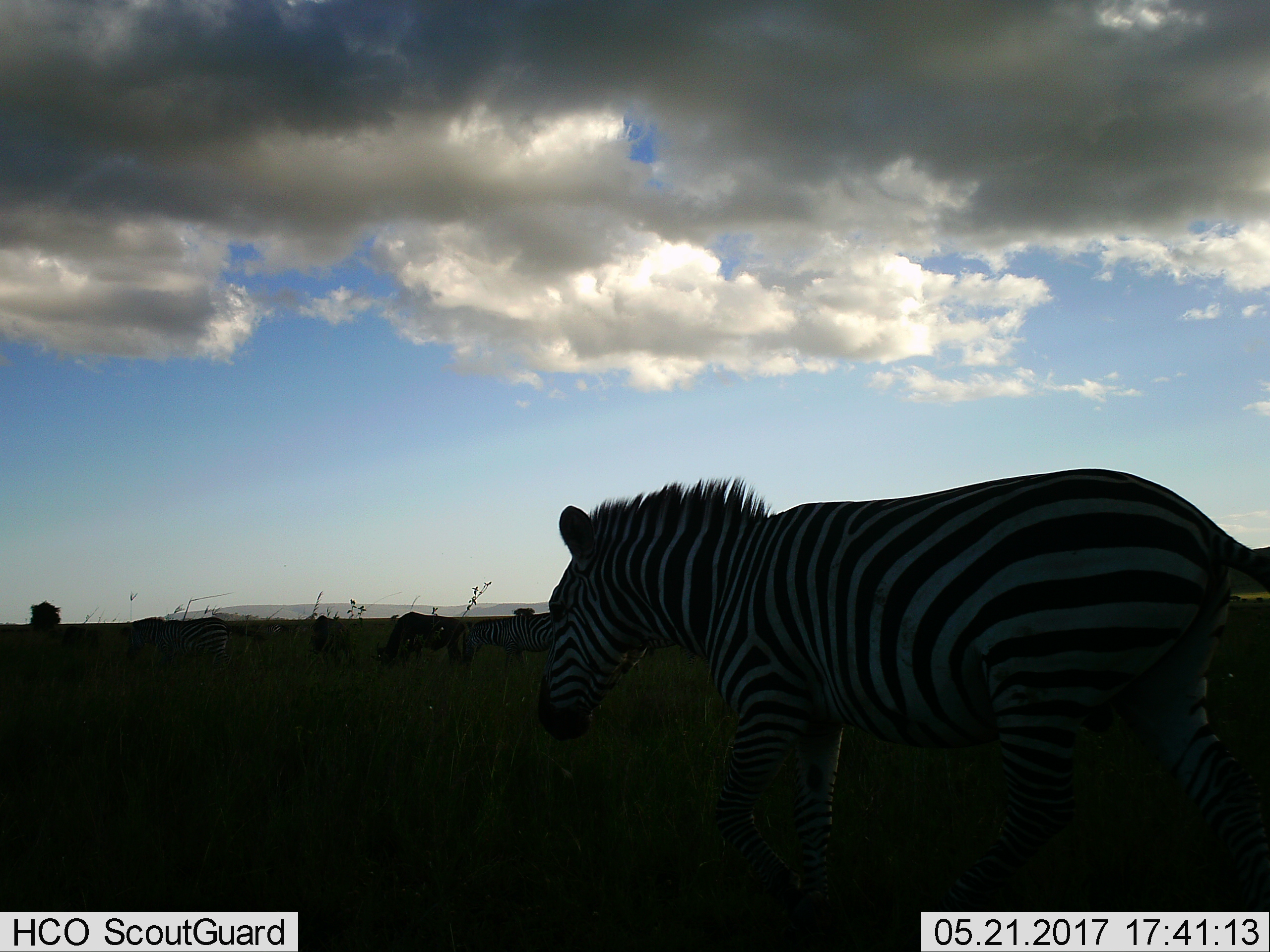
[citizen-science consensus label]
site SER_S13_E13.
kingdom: Animalia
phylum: Chordata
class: Mammalia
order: Perissodactyla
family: Equidae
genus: Equus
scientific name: Equus quagga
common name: plains zebra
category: zebraplains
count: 1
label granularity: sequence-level